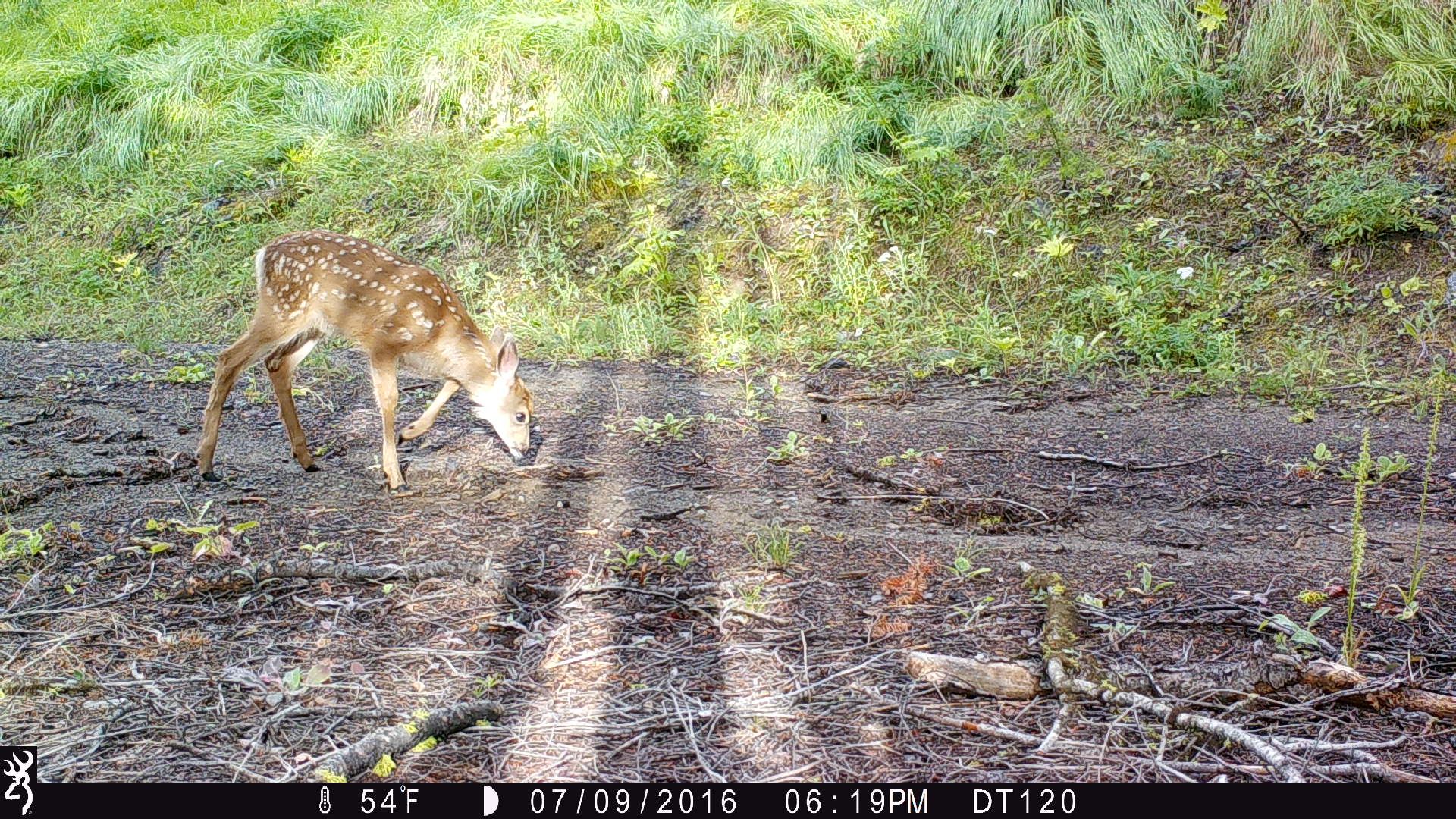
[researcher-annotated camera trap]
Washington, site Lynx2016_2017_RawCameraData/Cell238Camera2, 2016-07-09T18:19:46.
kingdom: Animalia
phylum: Chordata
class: Mammalia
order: Artiodactyla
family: Cervidae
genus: Odocoileus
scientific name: Odocoileus hemionus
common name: mule deer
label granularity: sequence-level